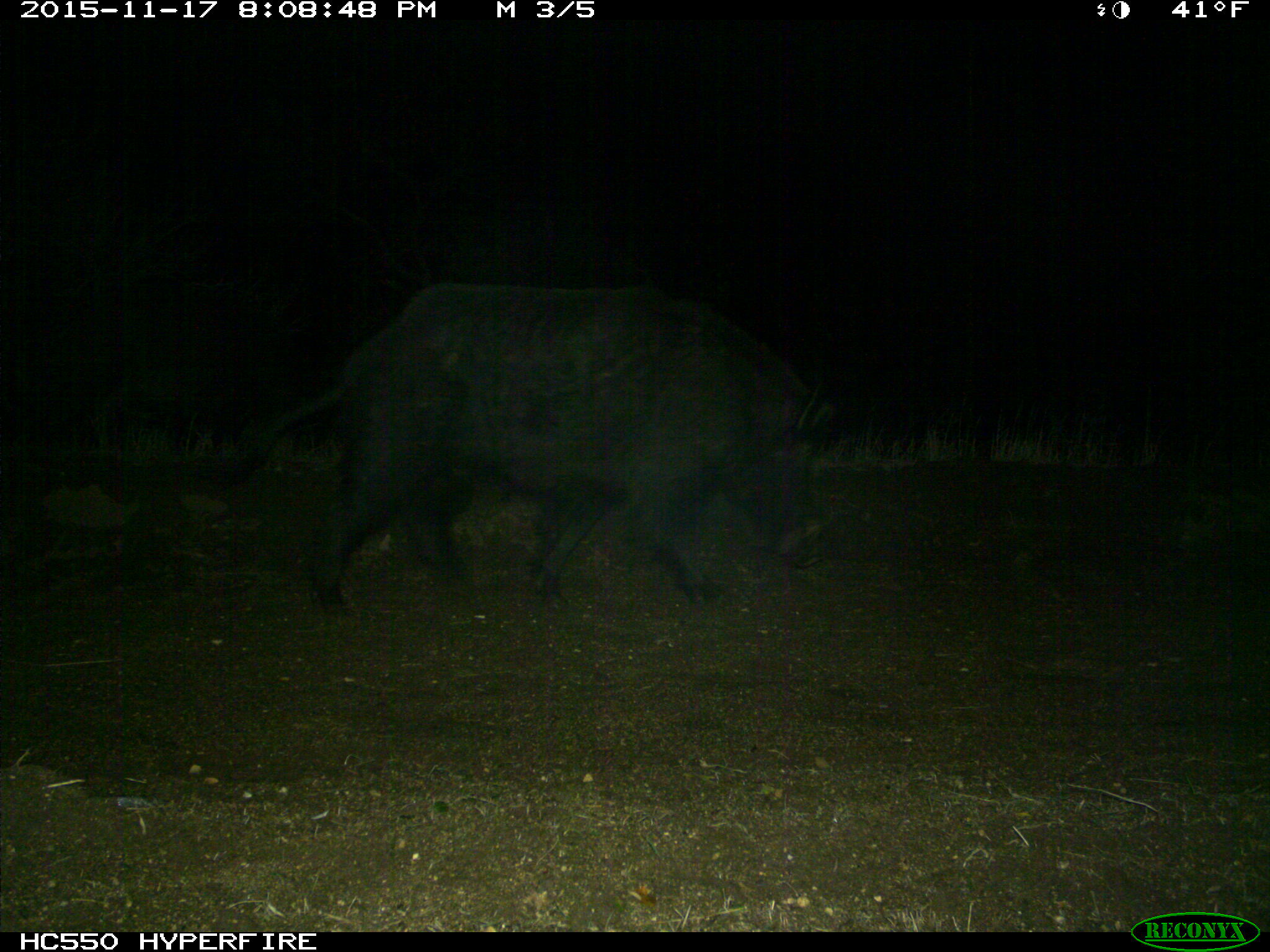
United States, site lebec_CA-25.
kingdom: Animalia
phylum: Chordata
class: Mammalia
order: Artiodactyla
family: Suidae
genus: Sus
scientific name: Sus scrofa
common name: wild boar